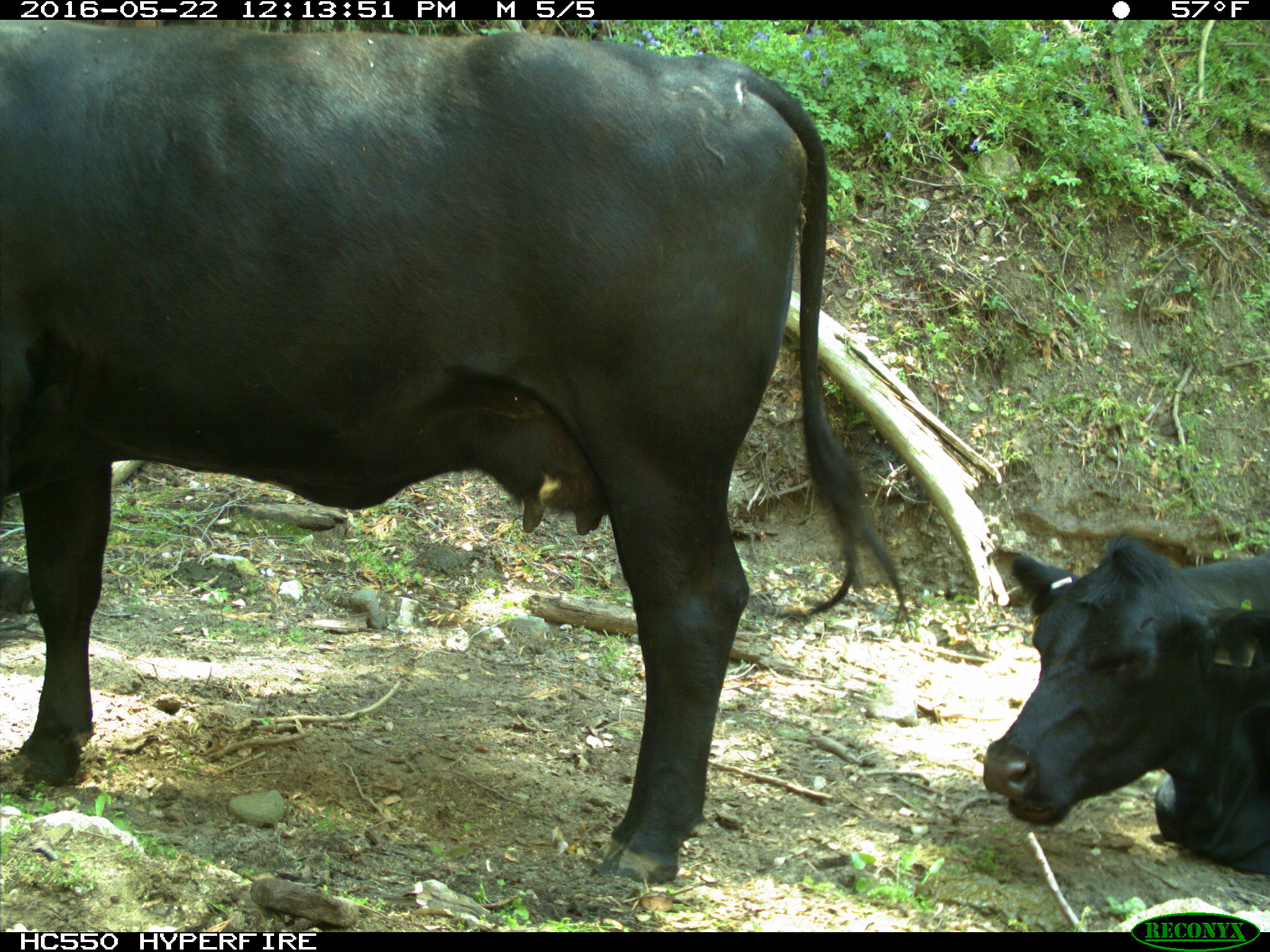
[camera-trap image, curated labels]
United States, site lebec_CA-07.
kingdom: Animalia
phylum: Chordata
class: Mammalia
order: Artiodactyla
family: Bovidae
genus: Bos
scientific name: Bos taurus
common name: domestic cow